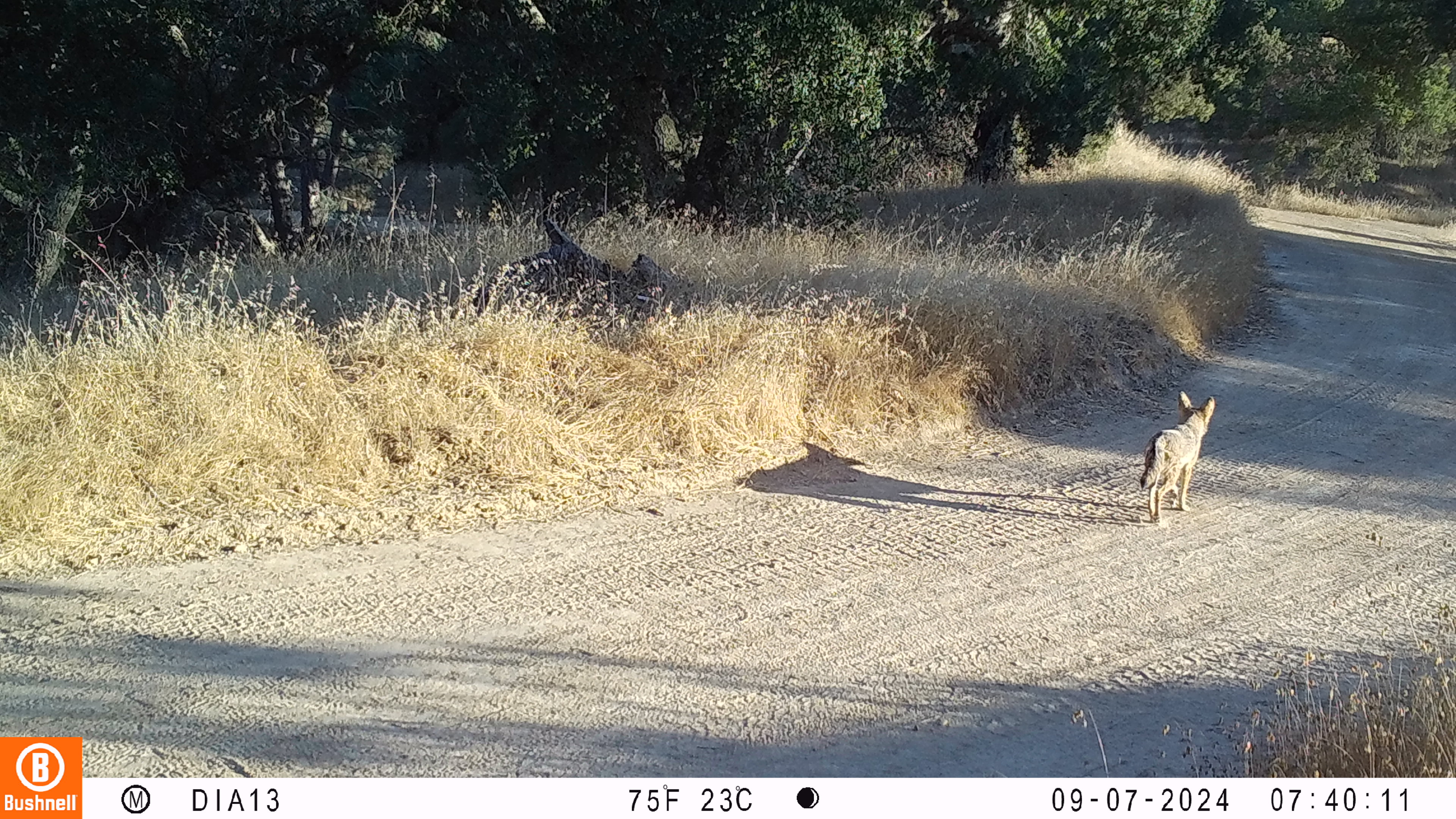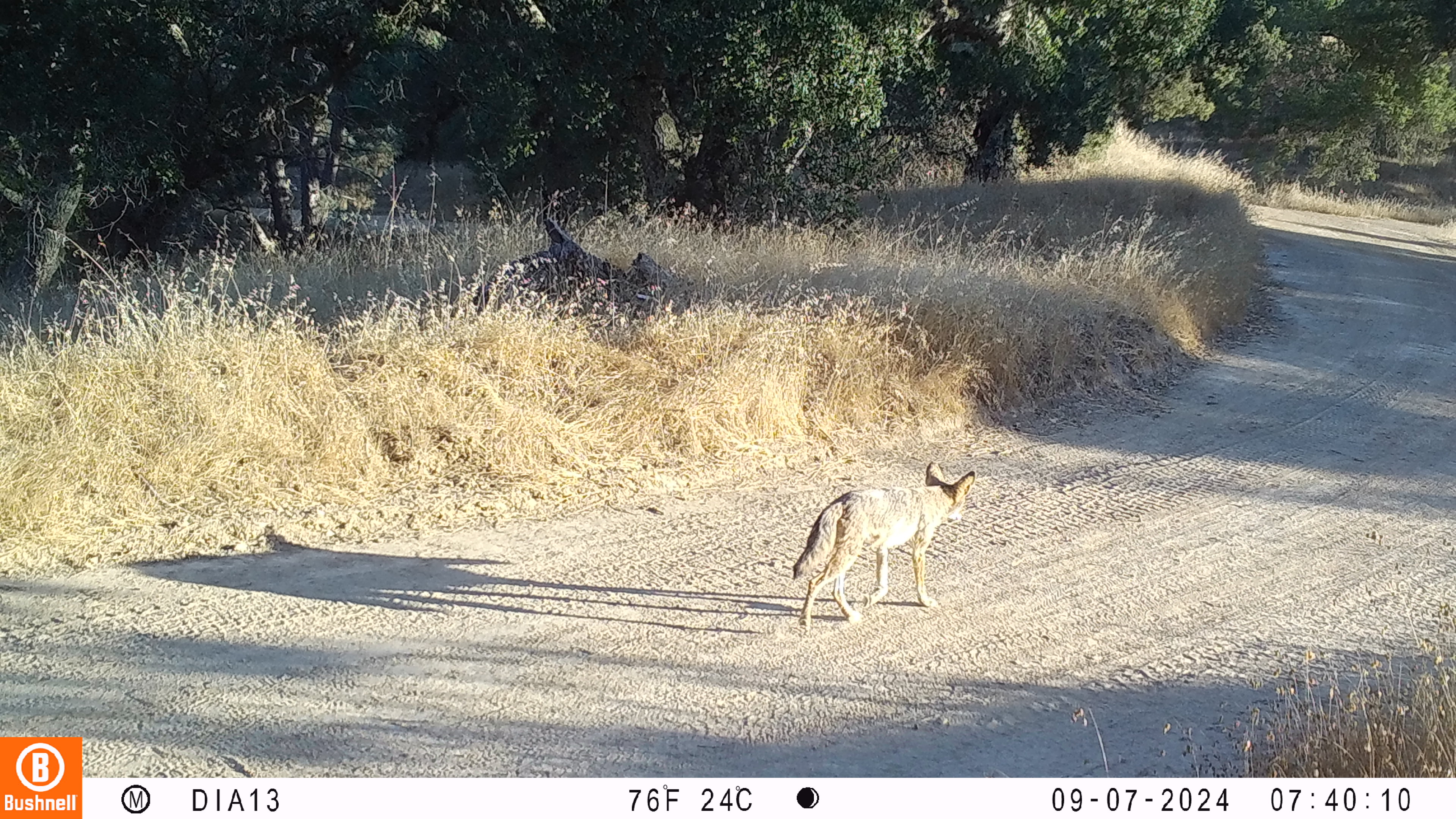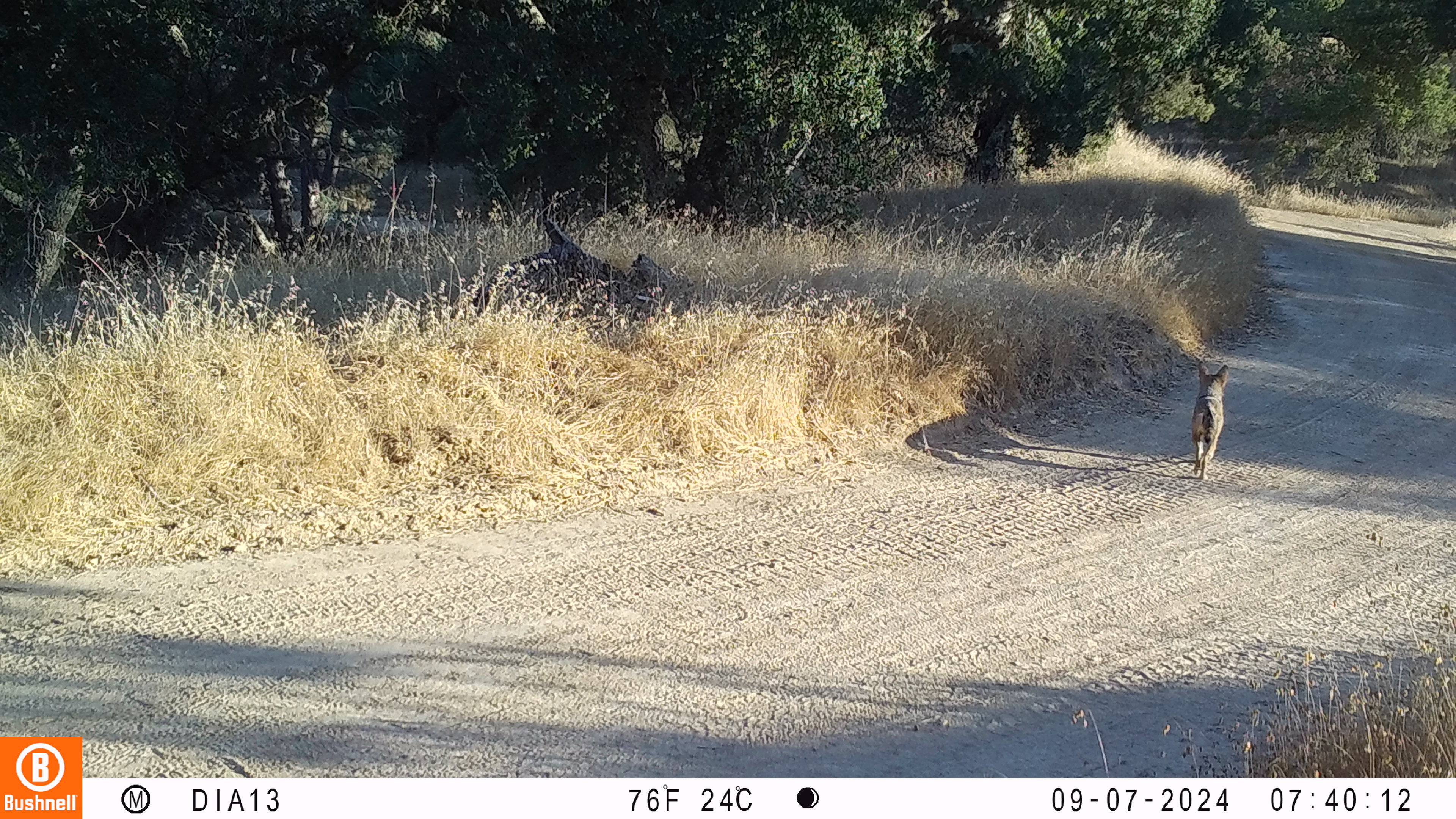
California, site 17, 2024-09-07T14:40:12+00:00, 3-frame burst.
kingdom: Animalia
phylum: Chordata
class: Mammalia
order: Carnivora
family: Canidae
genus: Canis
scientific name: Canis latrans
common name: coyote